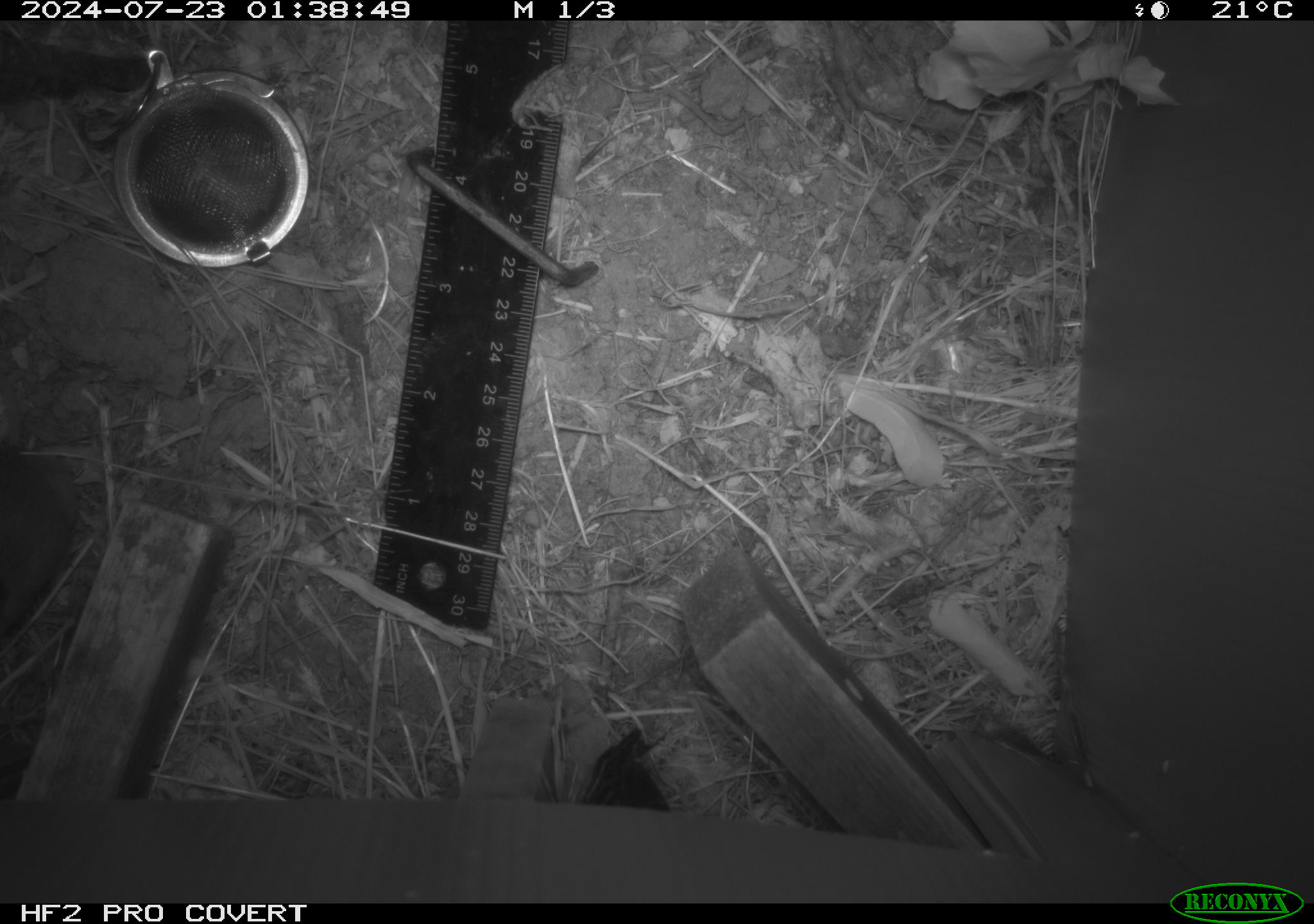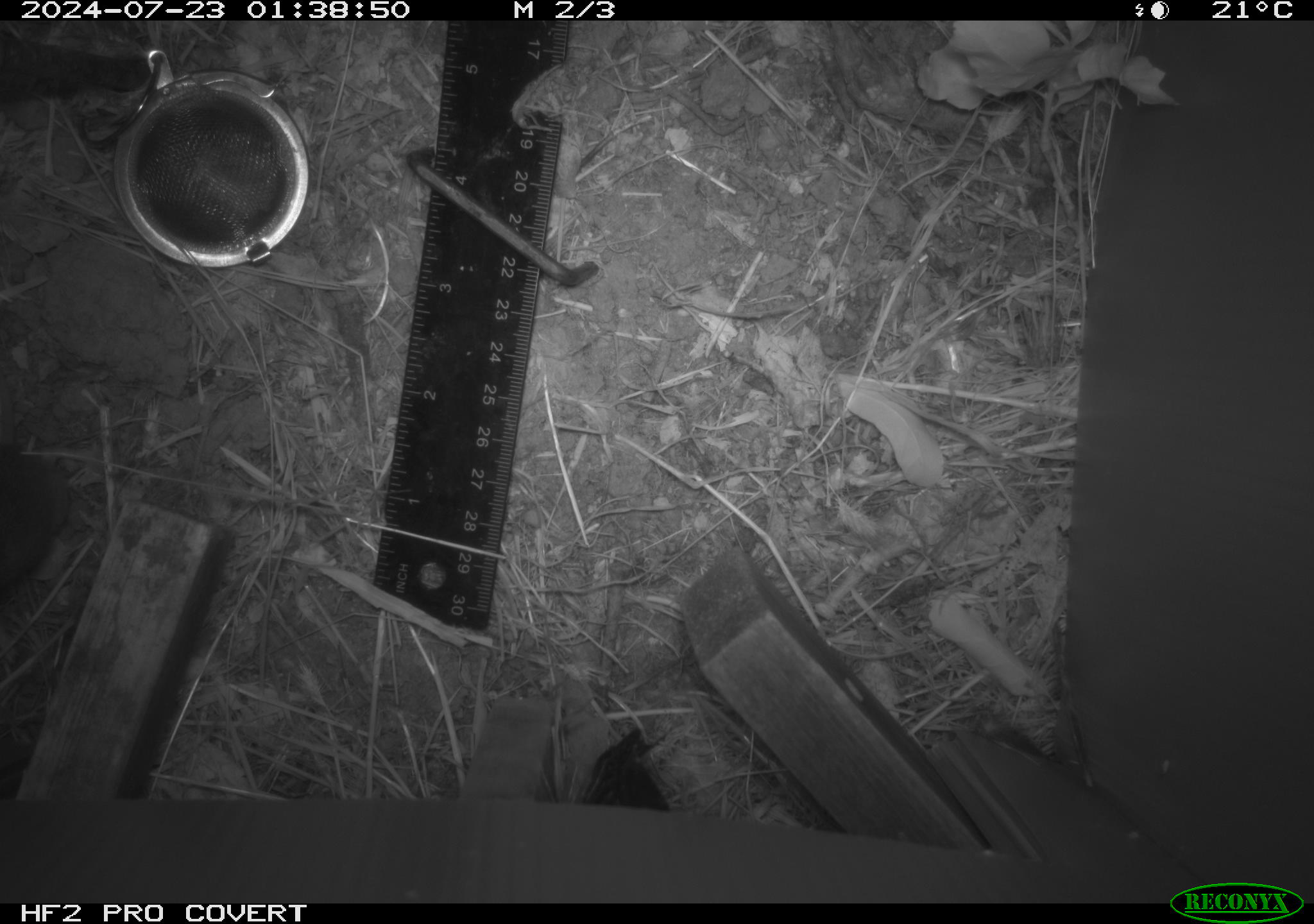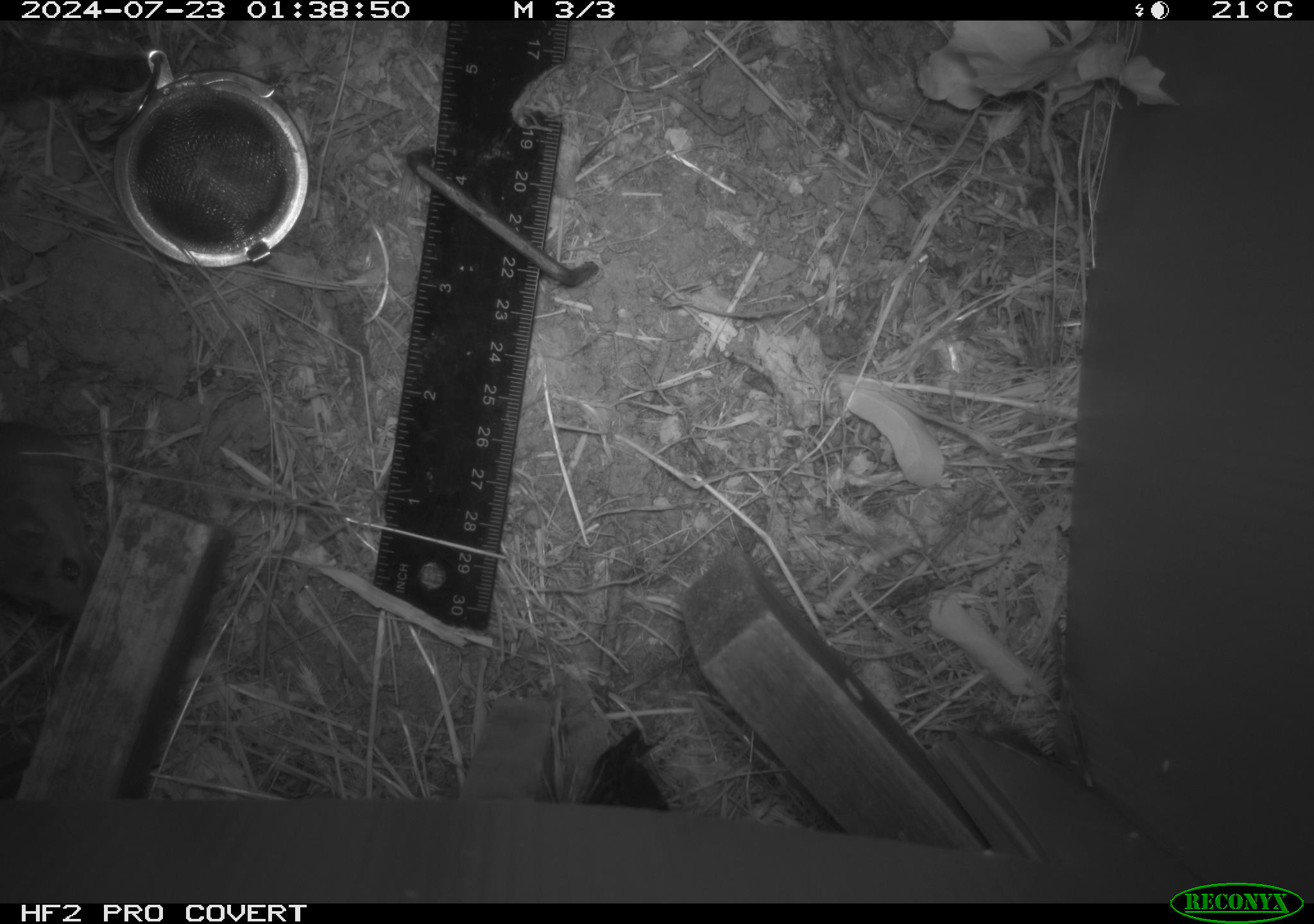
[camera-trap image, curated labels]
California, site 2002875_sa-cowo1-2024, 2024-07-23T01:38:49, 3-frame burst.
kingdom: Animalia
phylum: Chordata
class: Mammalia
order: Rodentia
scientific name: Rodentia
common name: mouse species